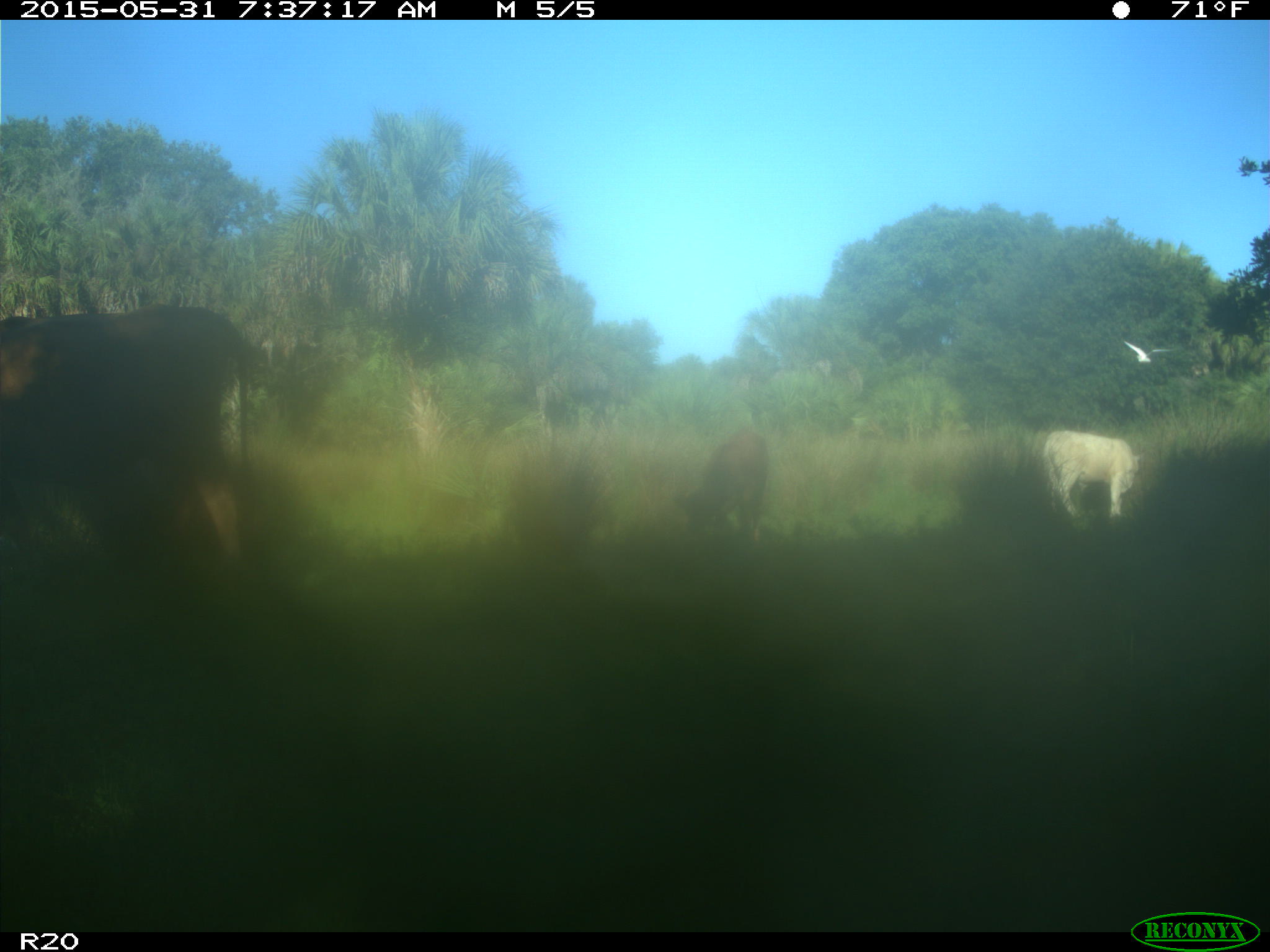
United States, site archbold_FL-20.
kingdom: Animalia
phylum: Chordata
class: Mammalia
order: Artiodactyla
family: Bovidae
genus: Bos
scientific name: Bos taurus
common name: domestic cow